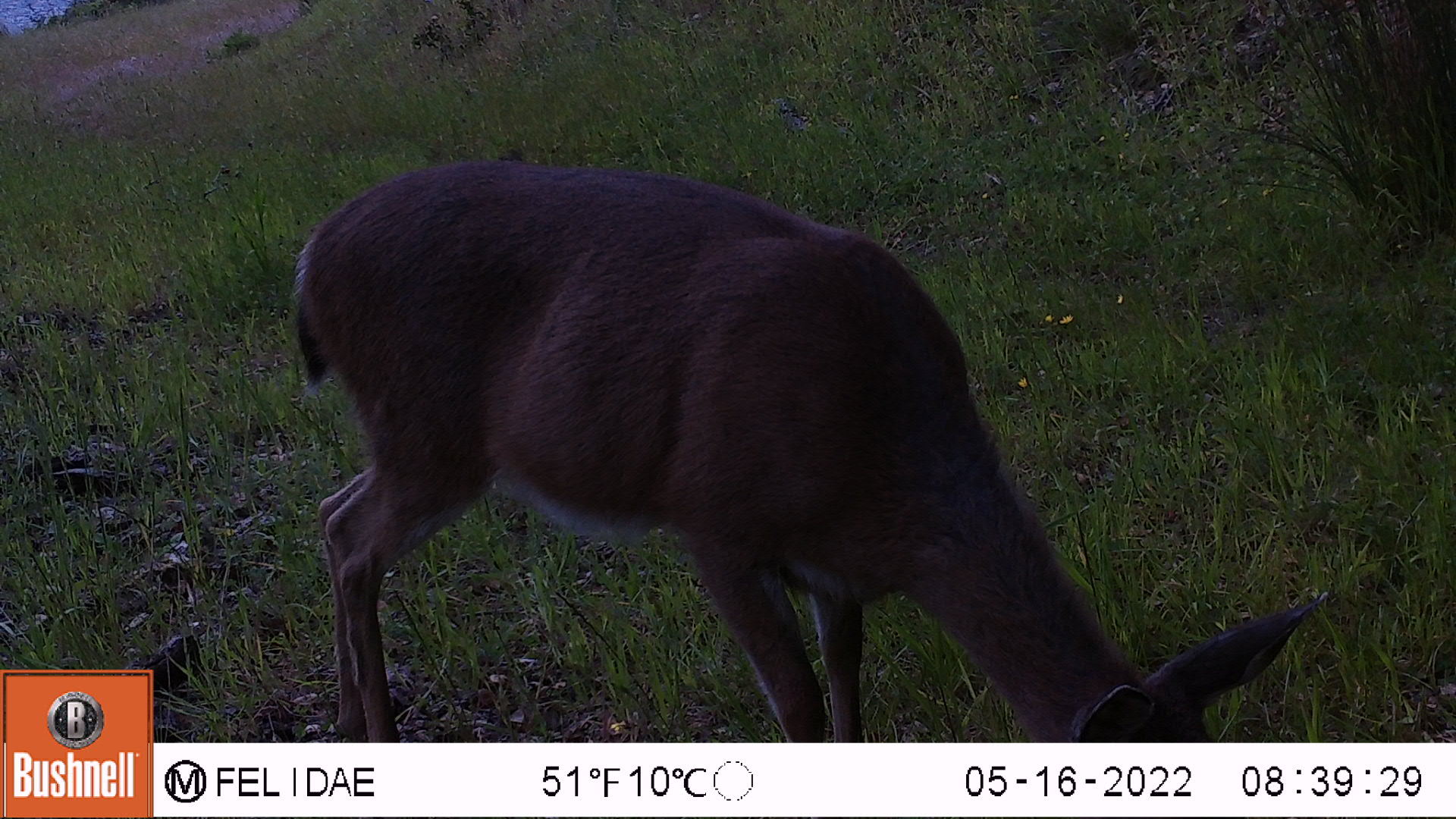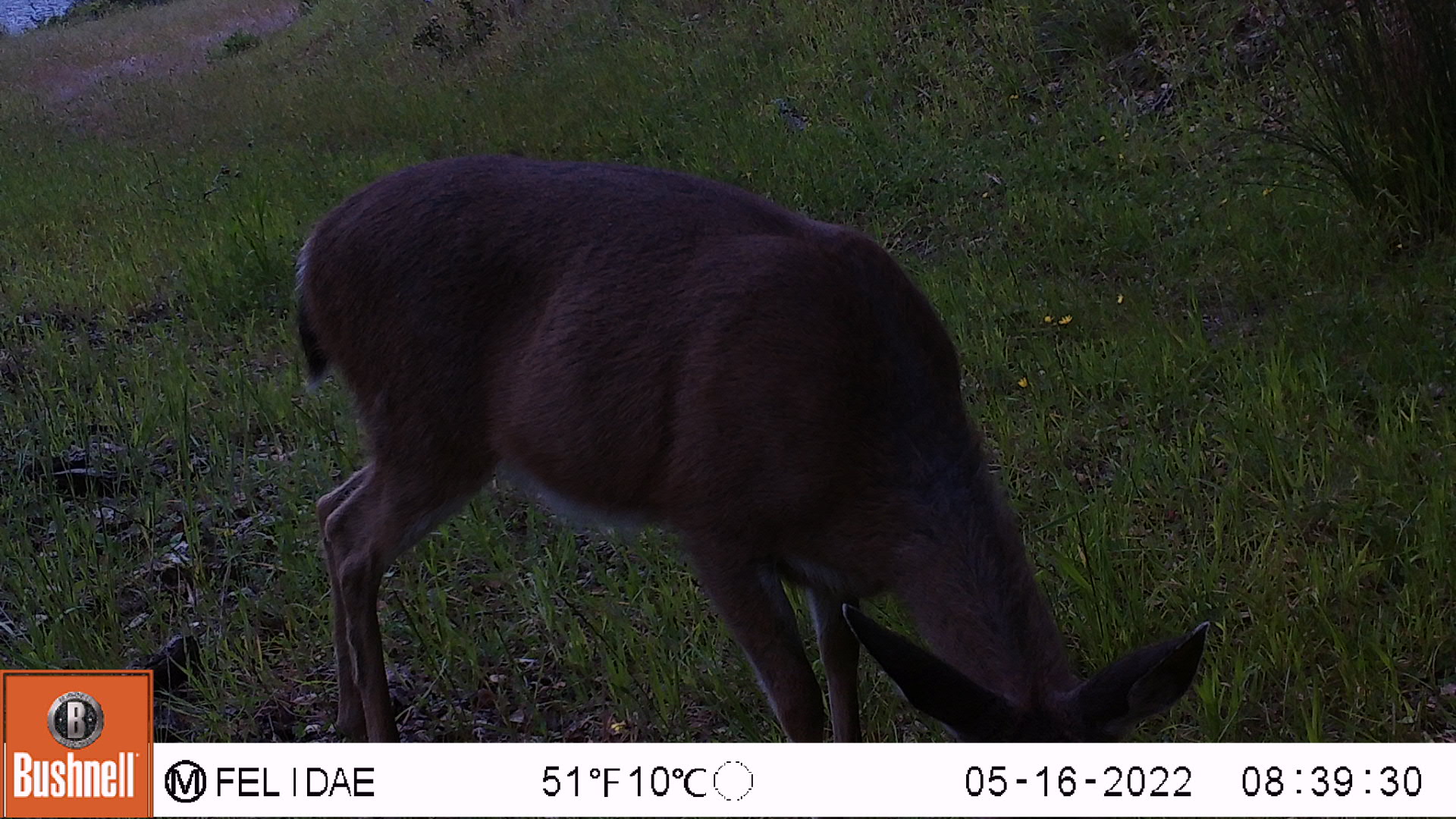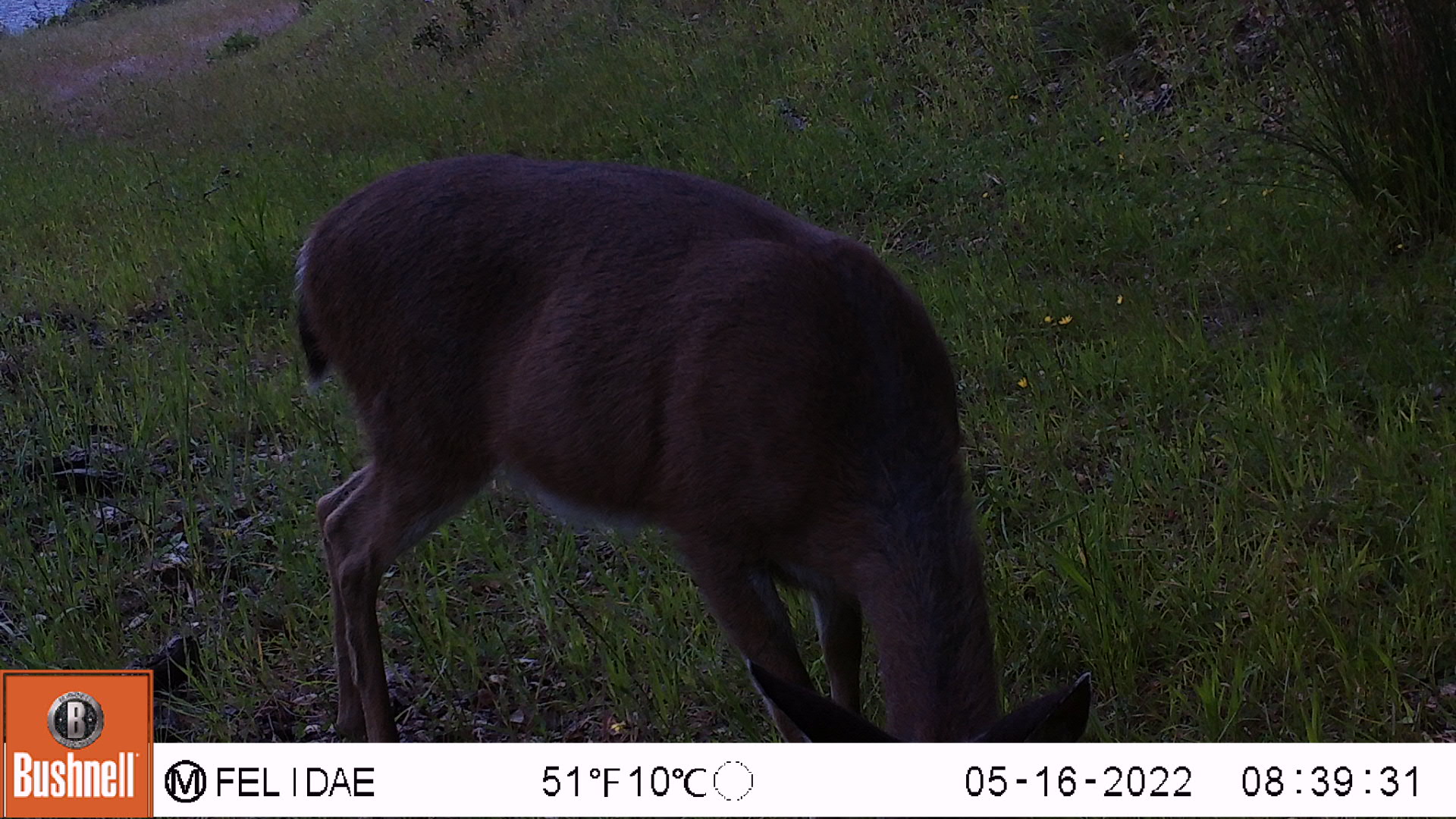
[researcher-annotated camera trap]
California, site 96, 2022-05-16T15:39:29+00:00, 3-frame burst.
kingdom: Animalia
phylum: Chordata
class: Mammalia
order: Artiodactyla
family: Cervidae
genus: Odocoileus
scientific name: Odocoileus hemionus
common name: mule deer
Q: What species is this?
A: Mule deer (Odocoileus hemionus).